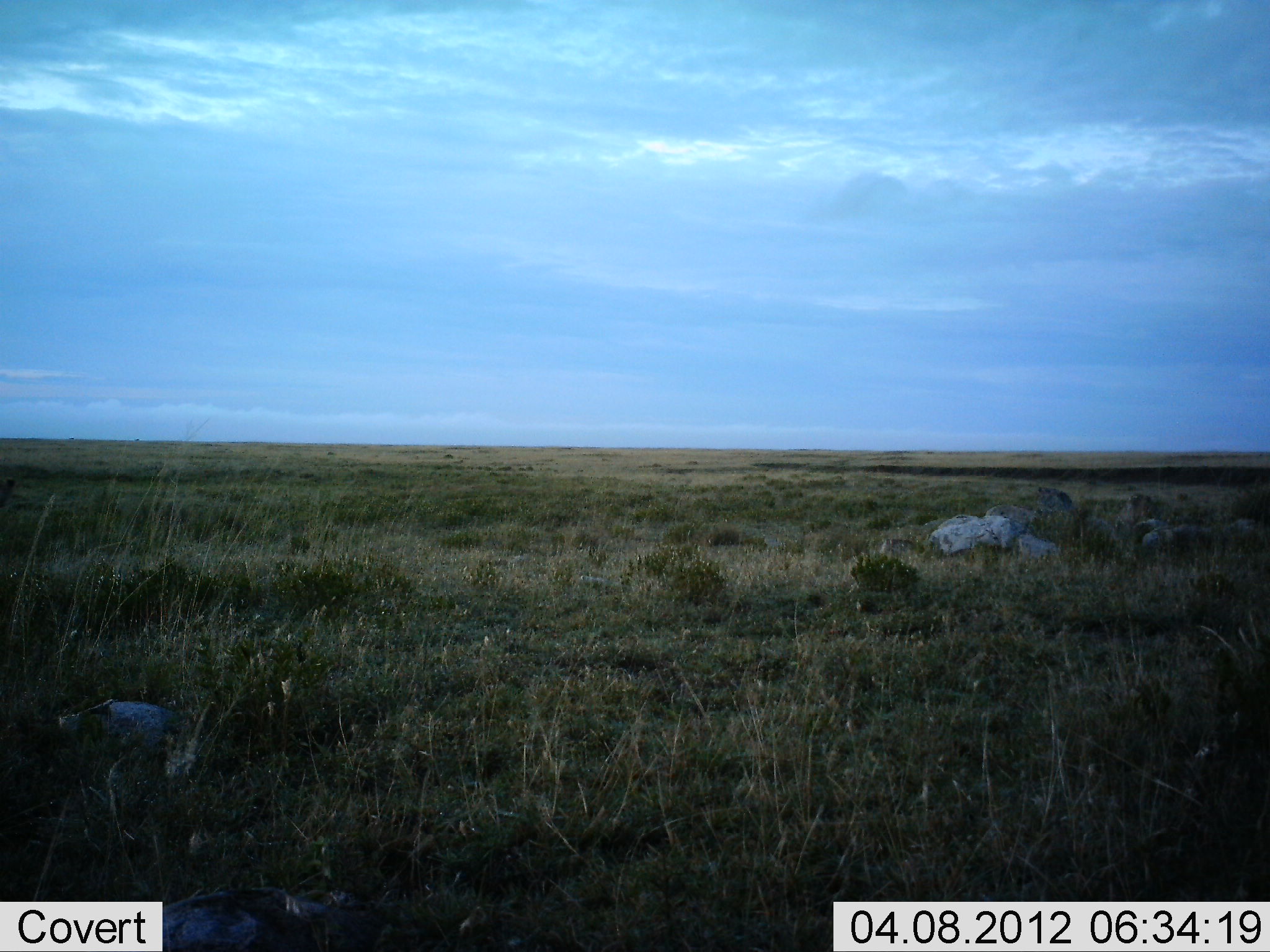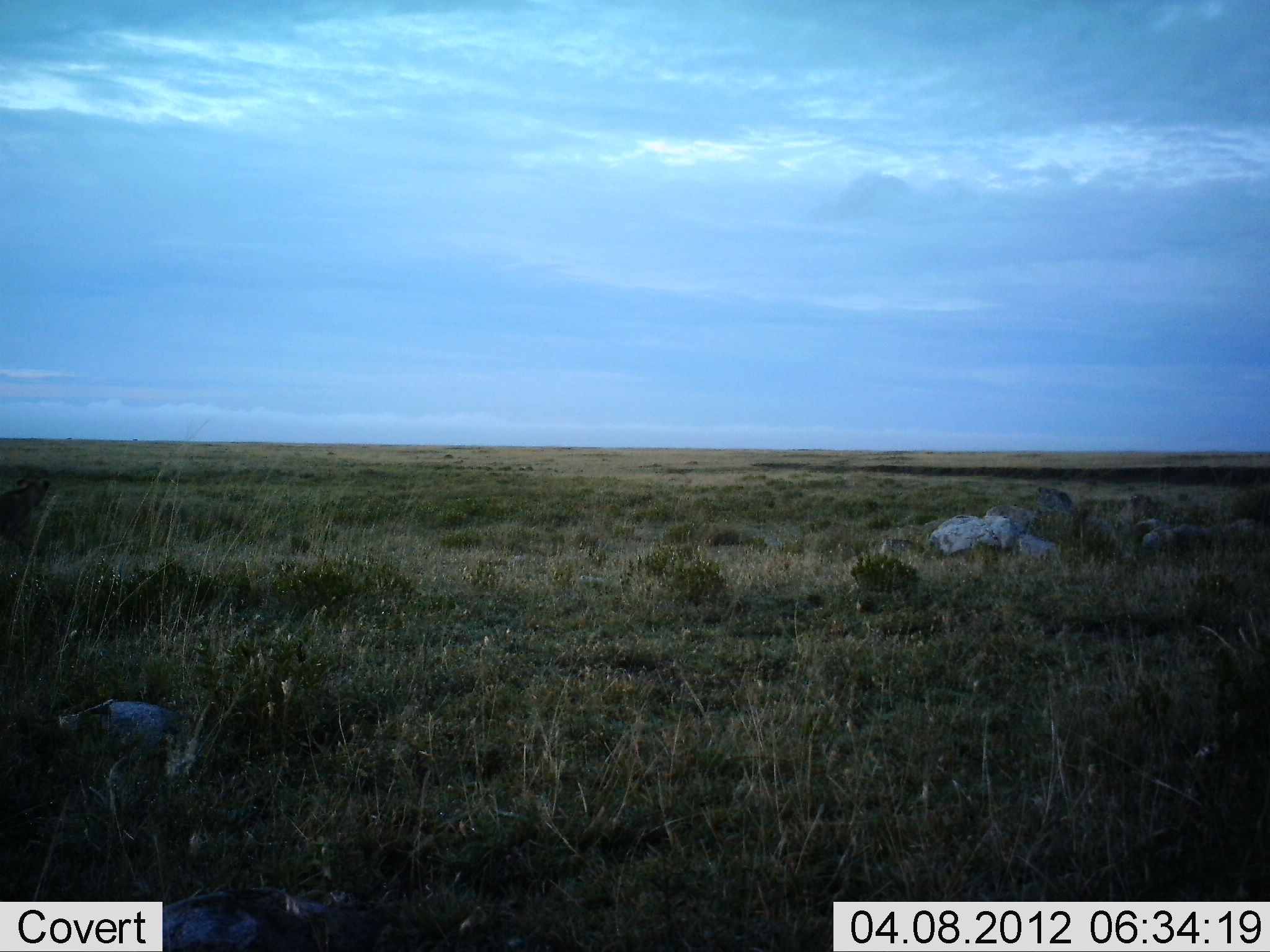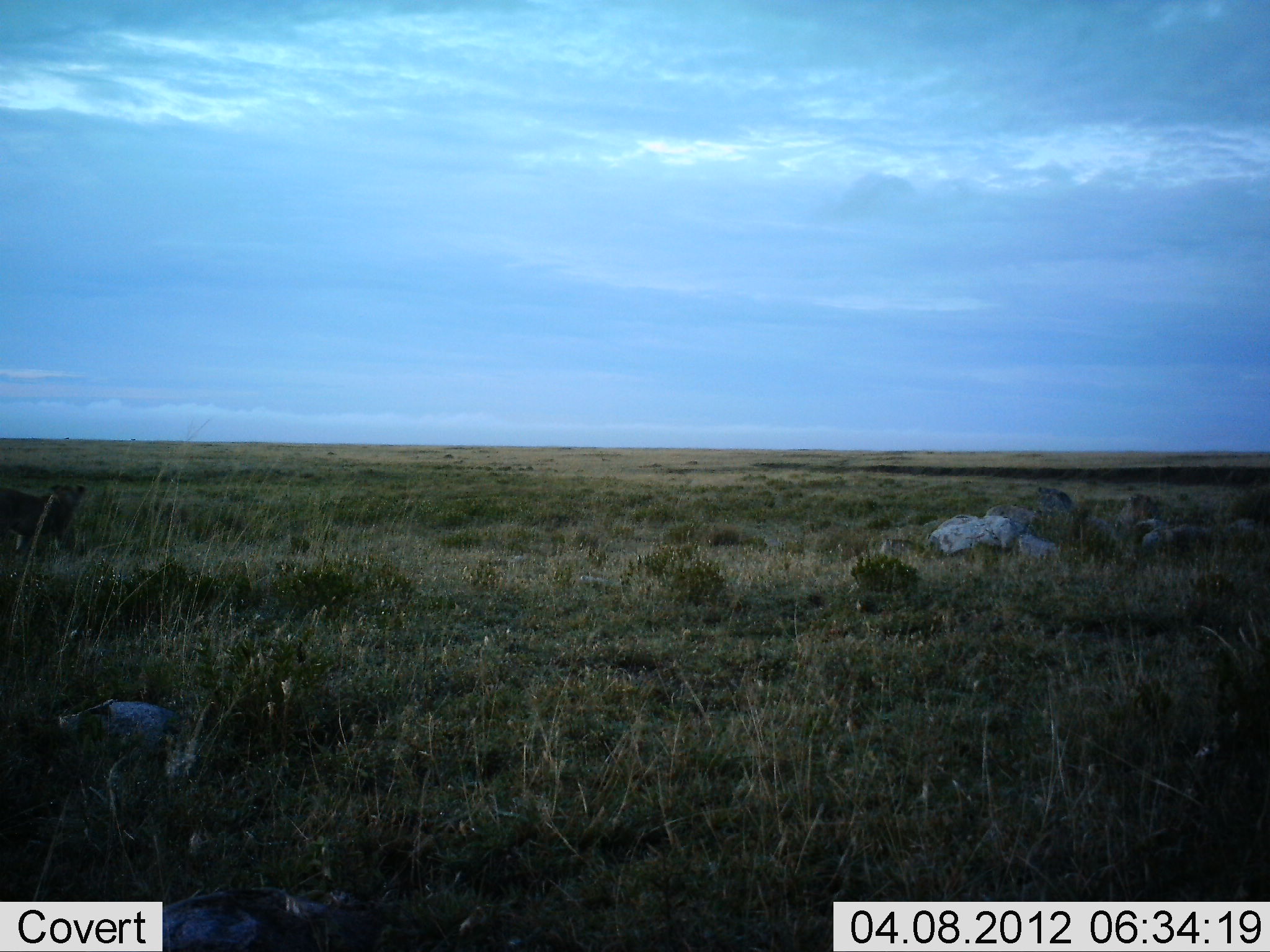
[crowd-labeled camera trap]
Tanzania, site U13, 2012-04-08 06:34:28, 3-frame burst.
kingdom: Animalia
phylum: Chordata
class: Mammalia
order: Carnivora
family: Felidae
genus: Panthera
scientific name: Panthera leo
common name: lion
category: lionfemale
Lionfemale (lion) (Panthera leo), count 1. Behavior (volunteer vote fractions): standing 0%, resting 0%, moving 100%, interacting 0%. Young present (vote fraction): 0%. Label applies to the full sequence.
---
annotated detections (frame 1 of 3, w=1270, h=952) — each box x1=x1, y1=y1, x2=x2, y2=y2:
animal: x1=0, y1=476, x2=16, y2=508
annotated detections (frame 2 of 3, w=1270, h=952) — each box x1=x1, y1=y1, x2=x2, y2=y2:
animal: x1=0, y1=477, x2=55, y2=568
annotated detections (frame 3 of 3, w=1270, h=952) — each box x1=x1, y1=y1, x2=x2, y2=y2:
animal: x1=0, y1=478, x2=87, y2=559